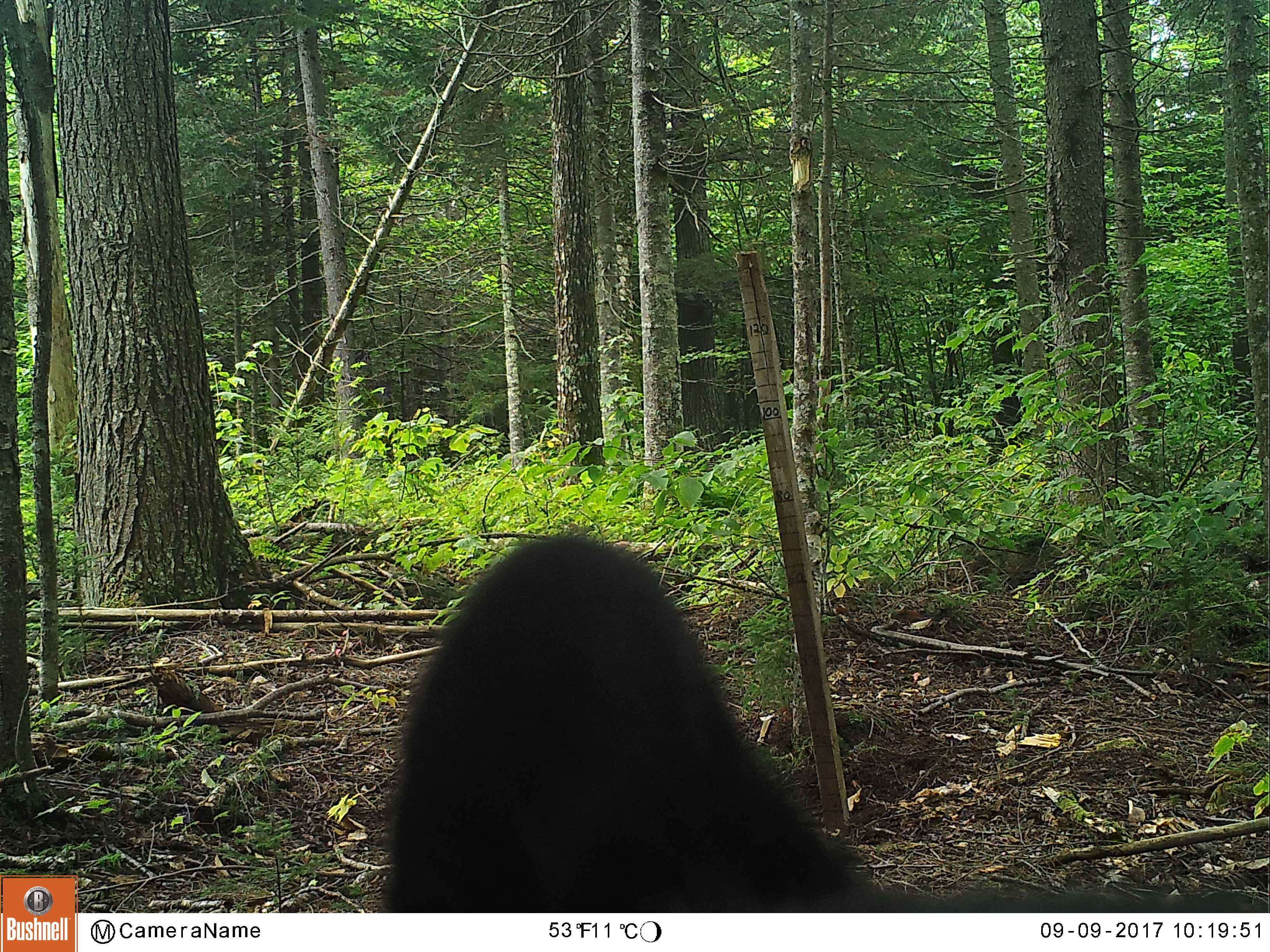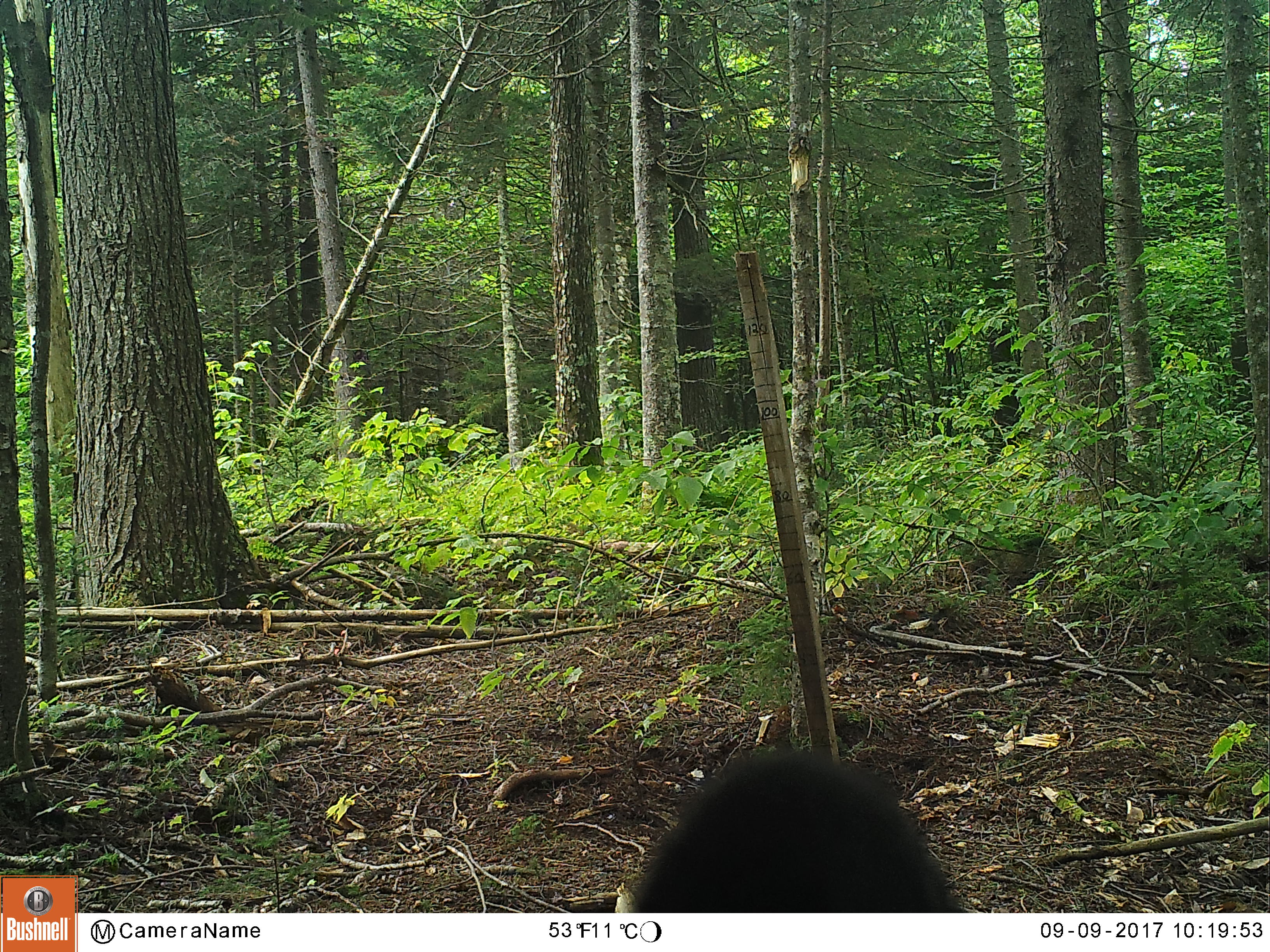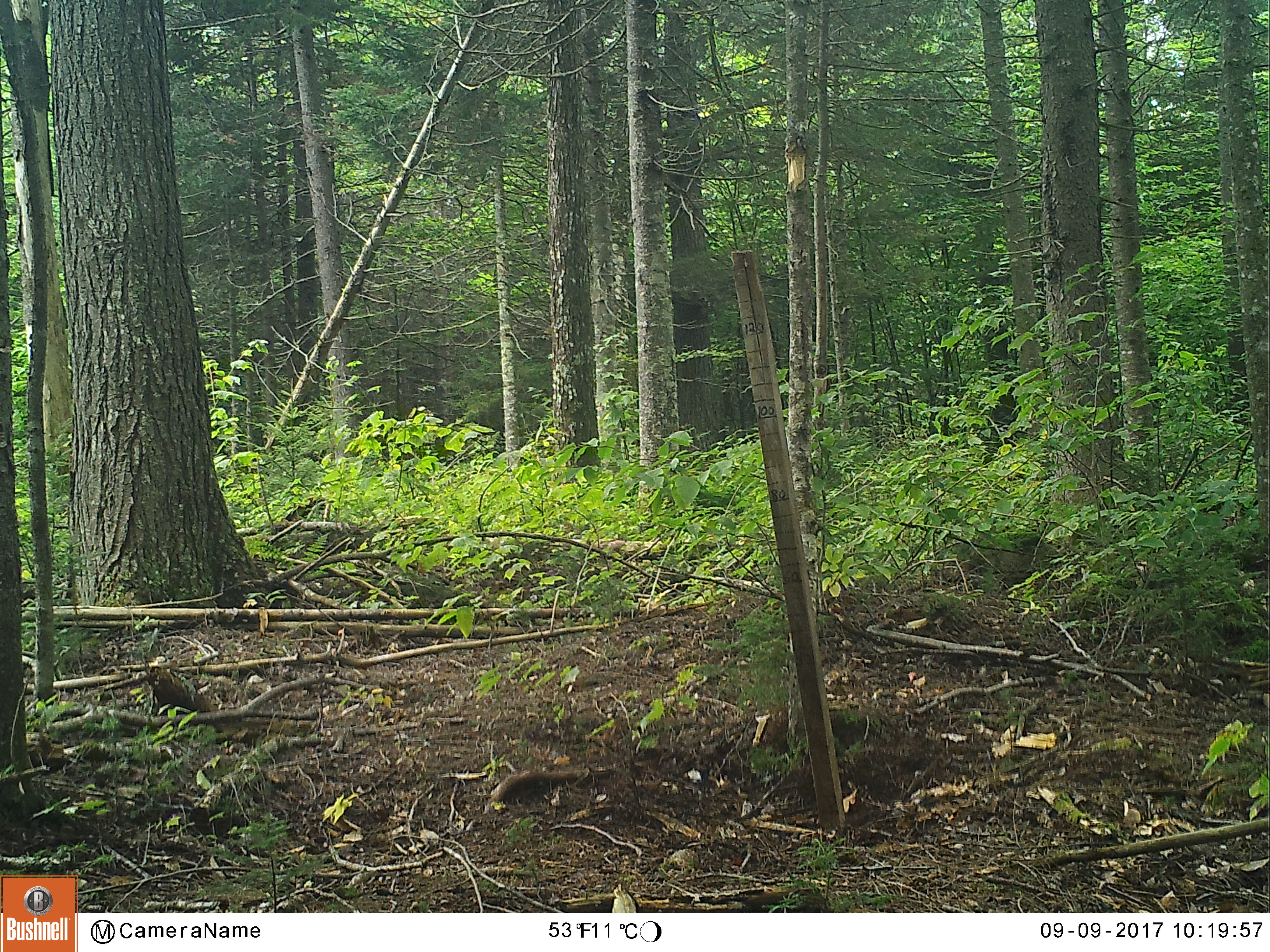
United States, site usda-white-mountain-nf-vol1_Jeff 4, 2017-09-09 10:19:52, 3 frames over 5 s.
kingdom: Animalia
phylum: Chordata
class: Mammalia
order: Carnivora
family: Ursidae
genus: Ursus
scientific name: Ursus americanus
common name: black bear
Black bear (Ursus americanus).